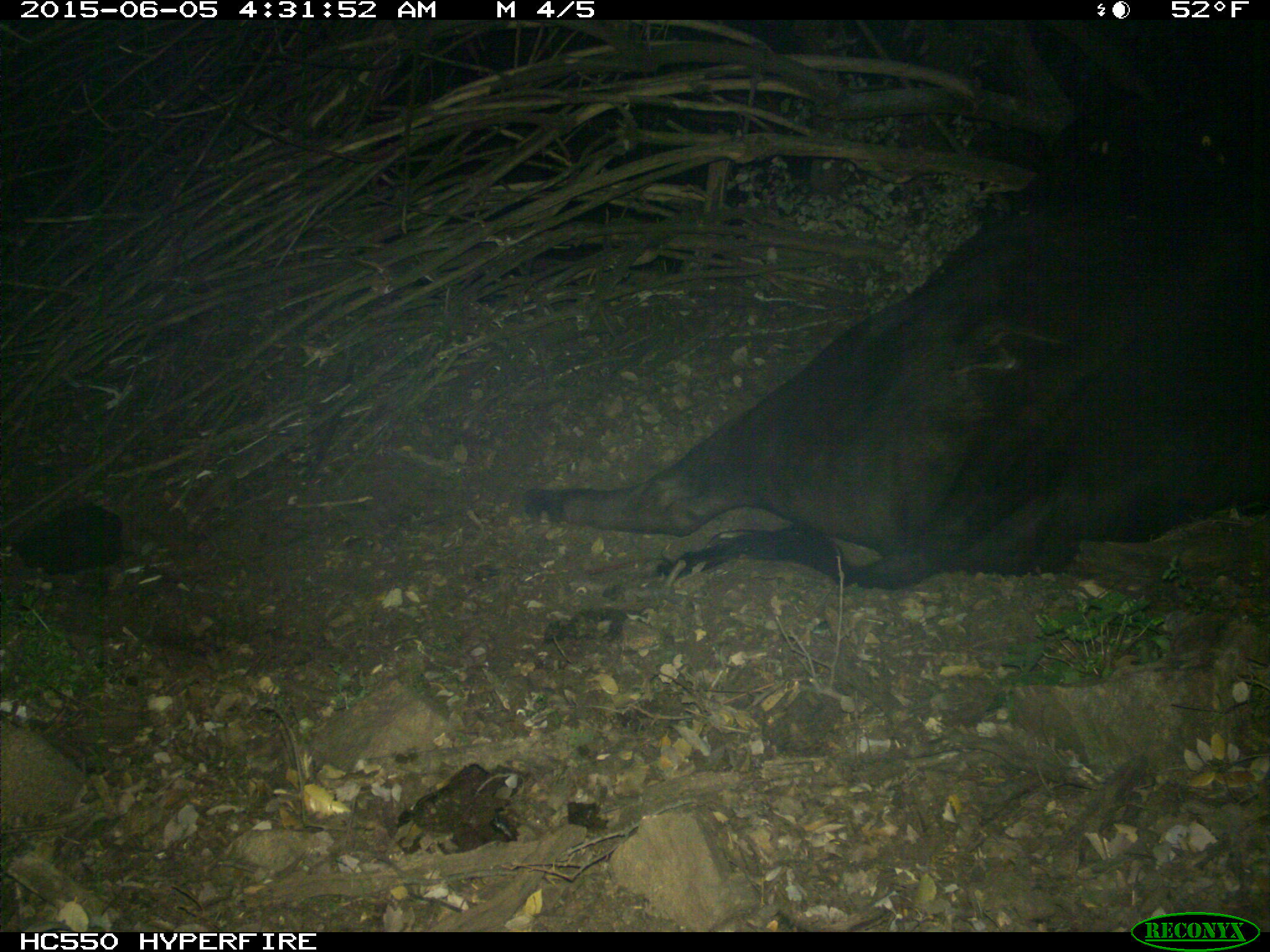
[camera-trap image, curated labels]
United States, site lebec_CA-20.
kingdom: Animalia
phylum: Chordata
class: Mammalia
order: Artiodactyla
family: Bovidae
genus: Bos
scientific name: Bos taurus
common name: domestic cow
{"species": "Bos taurus (domestic cow)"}